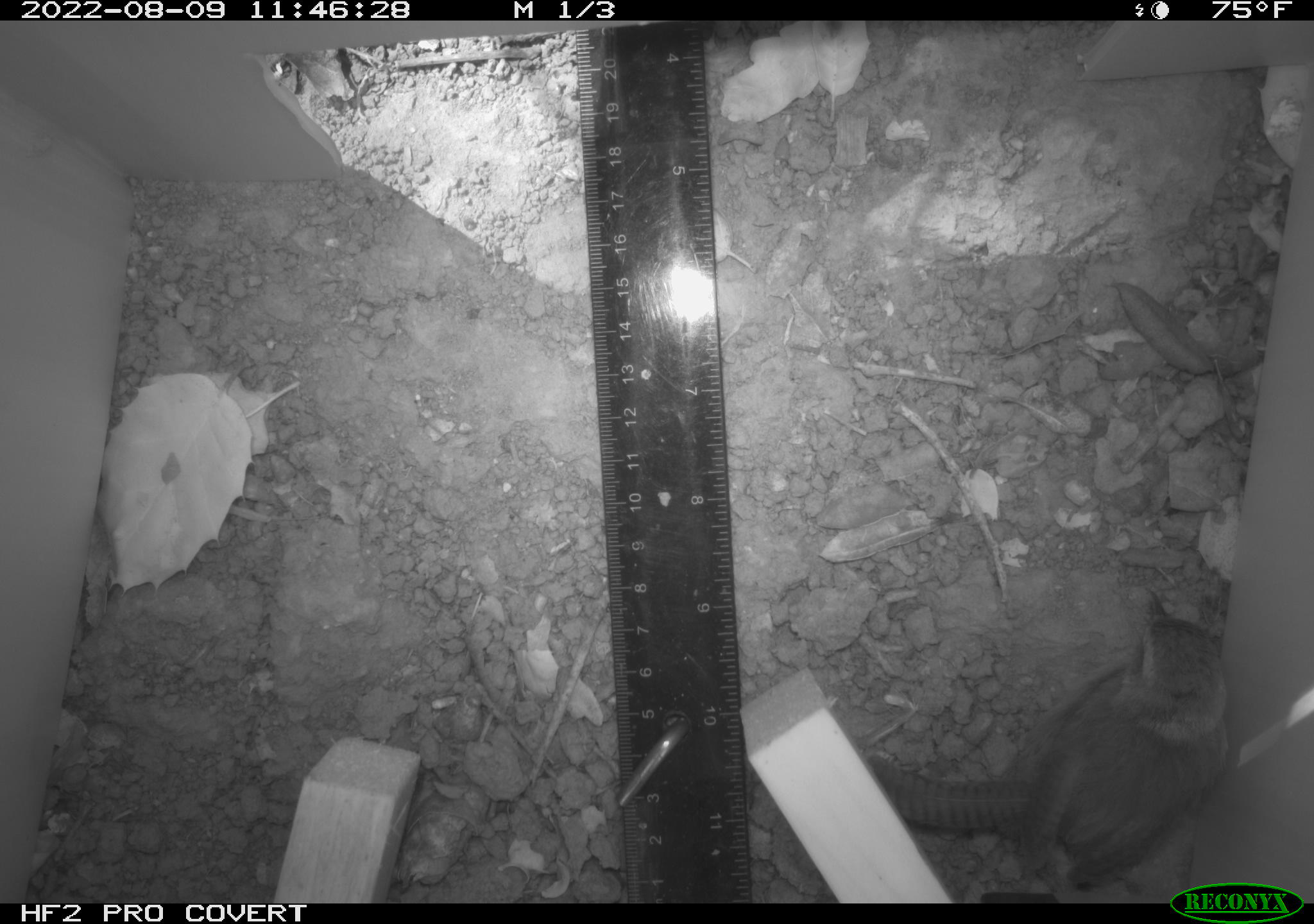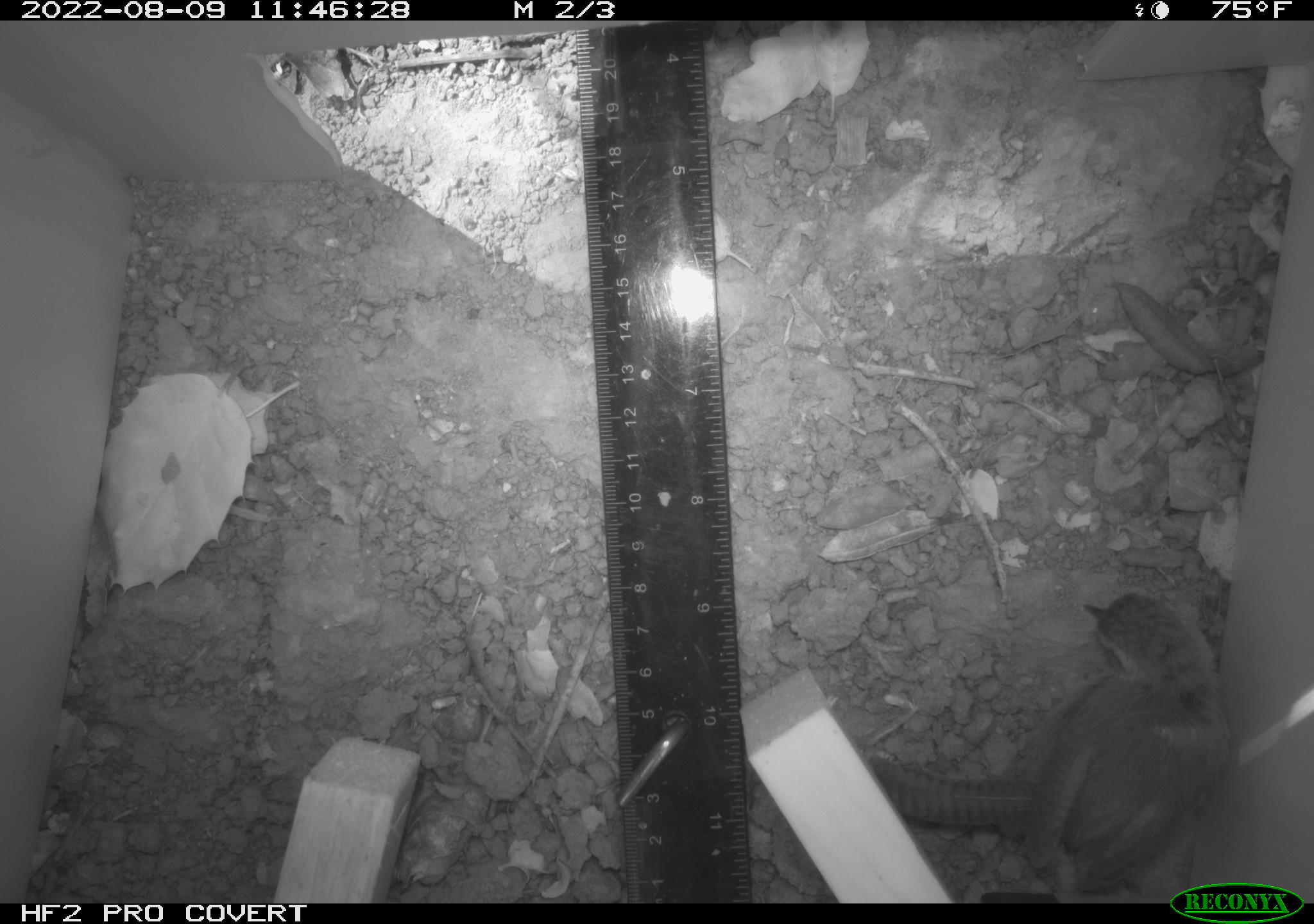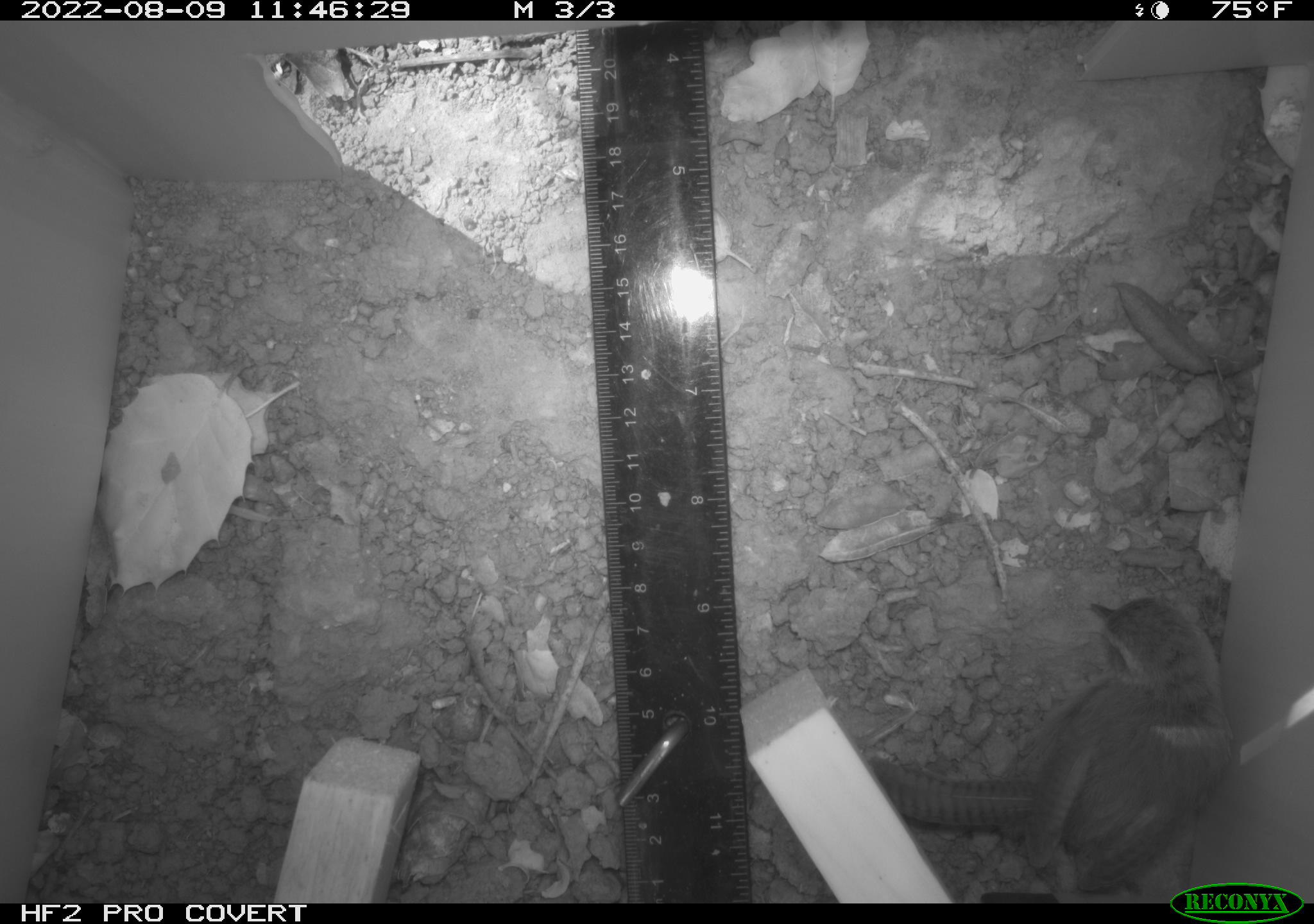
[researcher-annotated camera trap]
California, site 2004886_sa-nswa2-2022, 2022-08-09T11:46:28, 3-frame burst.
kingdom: Animalia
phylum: Chordata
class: Aves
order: Passeriformes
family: Troglodytidae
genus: Thryomanes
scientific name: Thryomanes bewickii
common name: bewick's wren